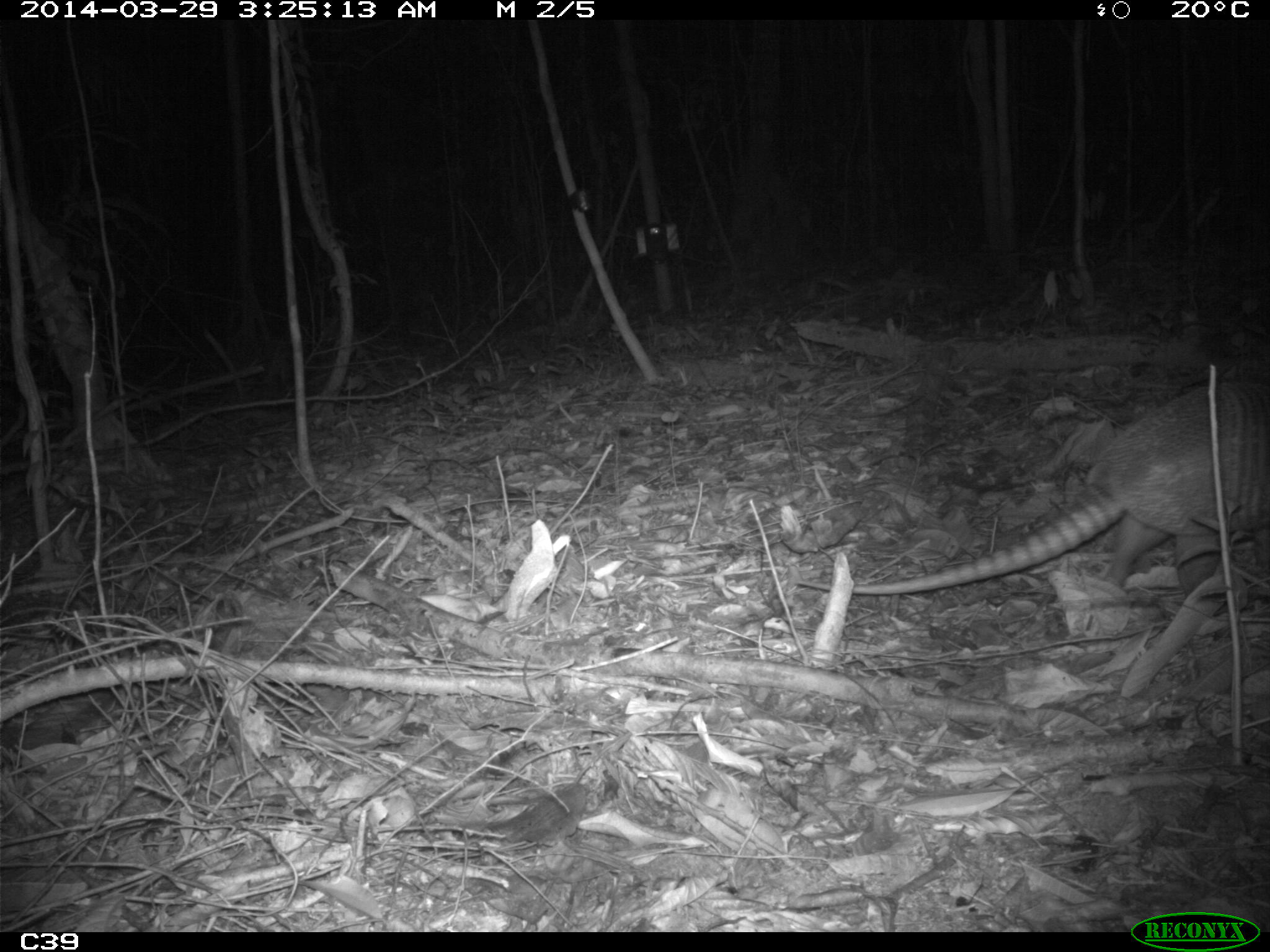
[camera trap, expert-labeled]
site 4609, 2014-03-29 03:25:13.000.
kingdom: Animalia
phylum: Chordata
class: Mammalia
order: Cingulata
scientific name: Cingulata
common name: armadillo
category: unknown armadillo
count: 1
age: adult